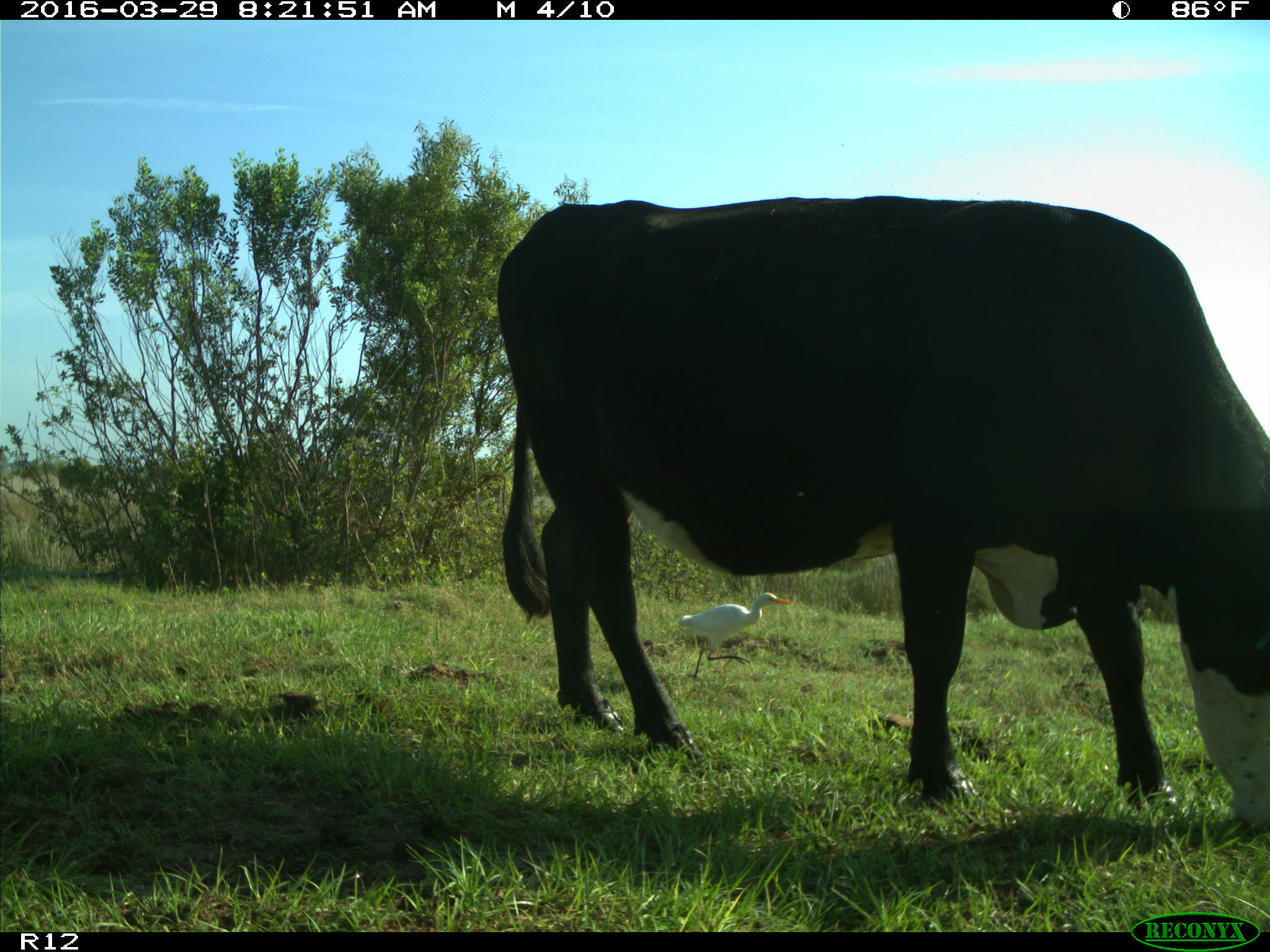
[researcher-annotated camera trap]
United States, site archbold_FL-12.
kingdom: Animalia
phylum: Chordata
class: Mammalia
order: Artiodactyla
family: Bovidae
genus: Bos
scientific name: Bos taurus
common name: domestic cow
Bos taurus (domestic cow).